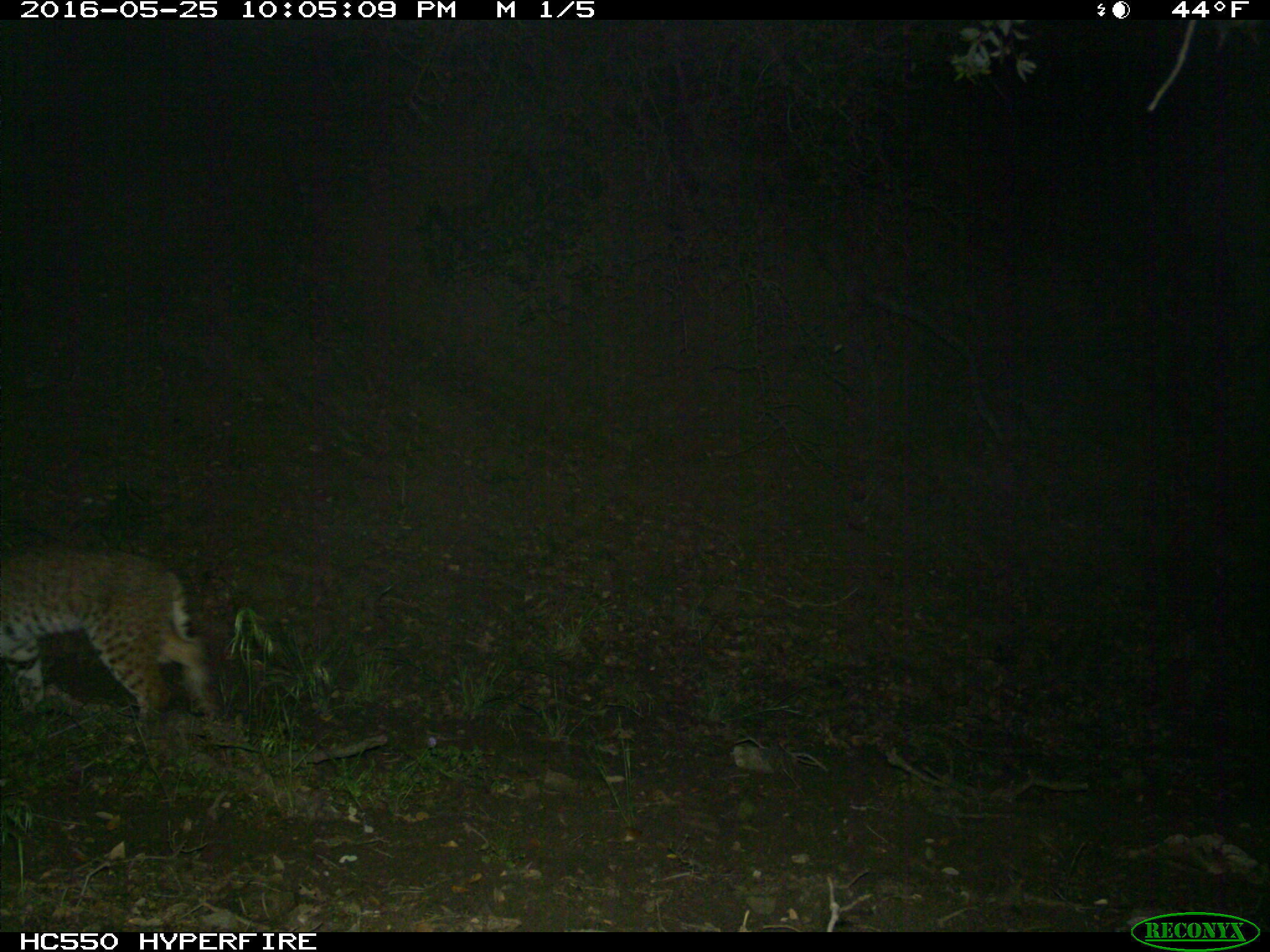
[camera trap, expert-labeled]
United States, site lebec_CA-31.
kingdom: Animalia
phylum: Chordata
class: Mammalia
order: Carnivora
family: Felidae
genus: Lynx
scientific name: Lynx rufus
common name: bobcat